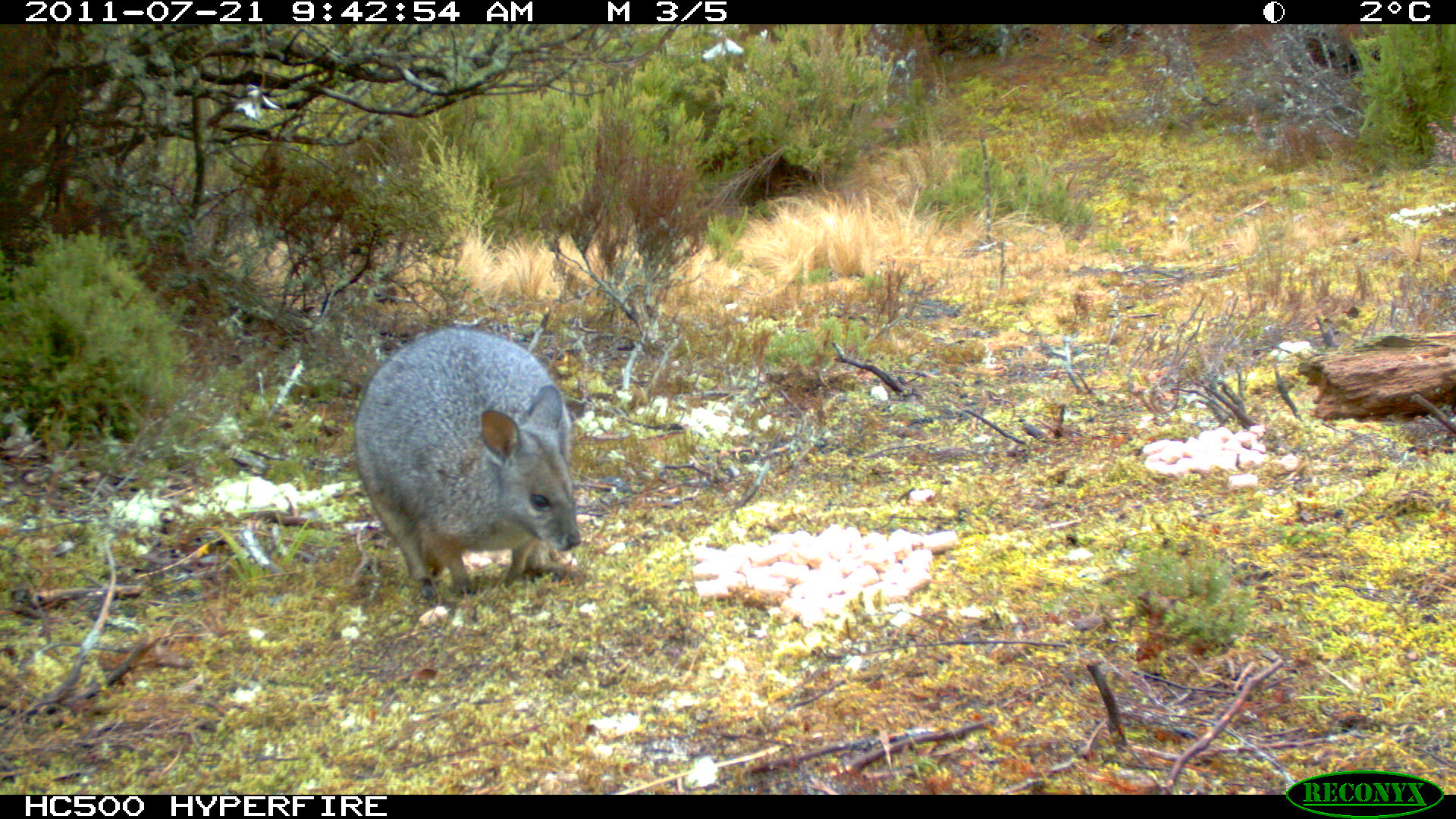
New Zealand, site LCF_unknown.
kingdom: Animalia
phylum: Chordata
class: Mammalia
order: Diprotodontia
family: Macropodidae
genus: Notamacropus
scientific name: Notamacropus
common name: wallaby